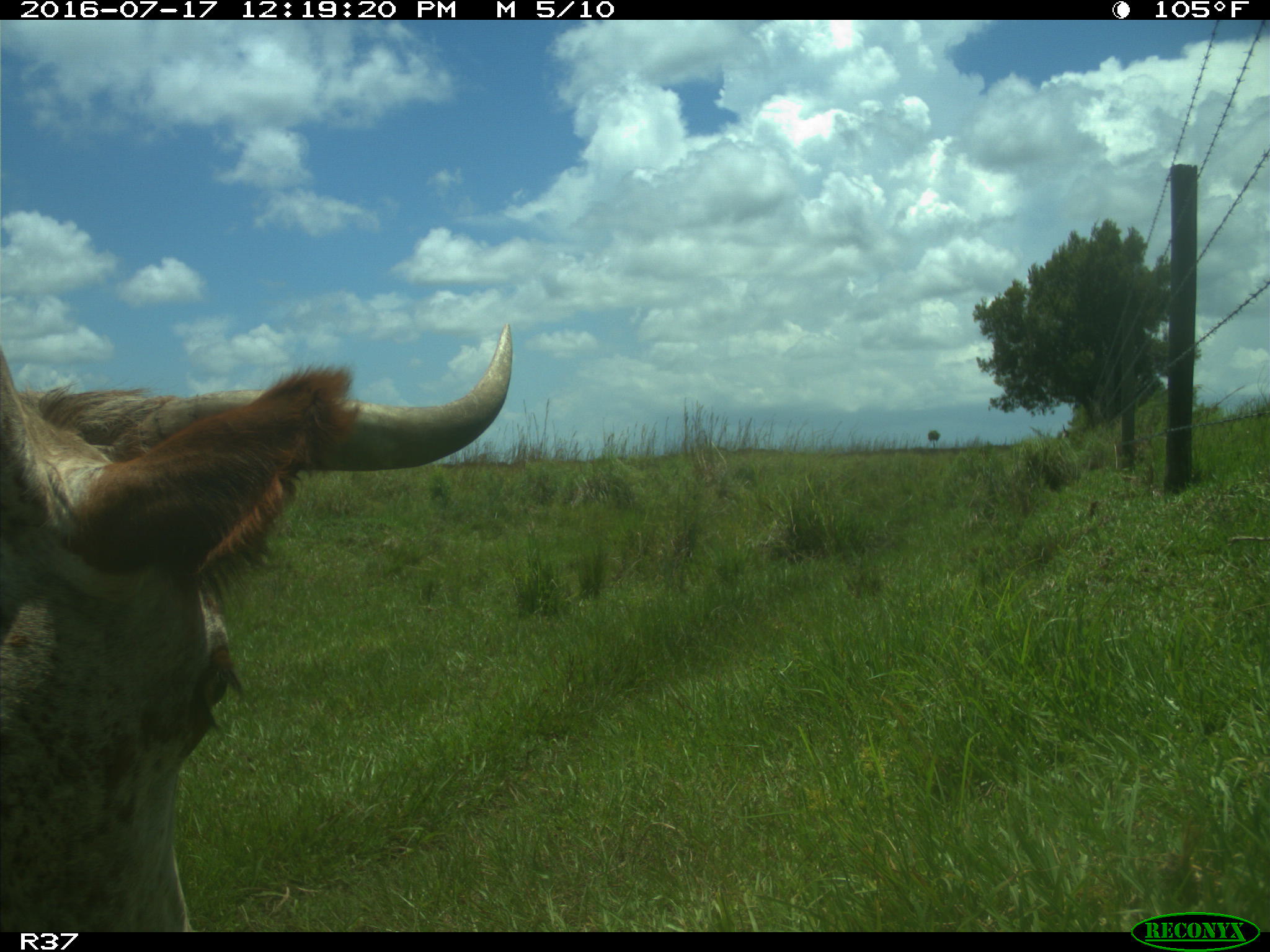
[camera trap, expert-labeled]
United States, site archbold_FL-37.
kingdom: Animalia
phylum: Chordata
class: Mammalia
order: Artiodactyla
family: Bovidae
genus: Bos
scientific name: Bos taurus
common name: domestic cow